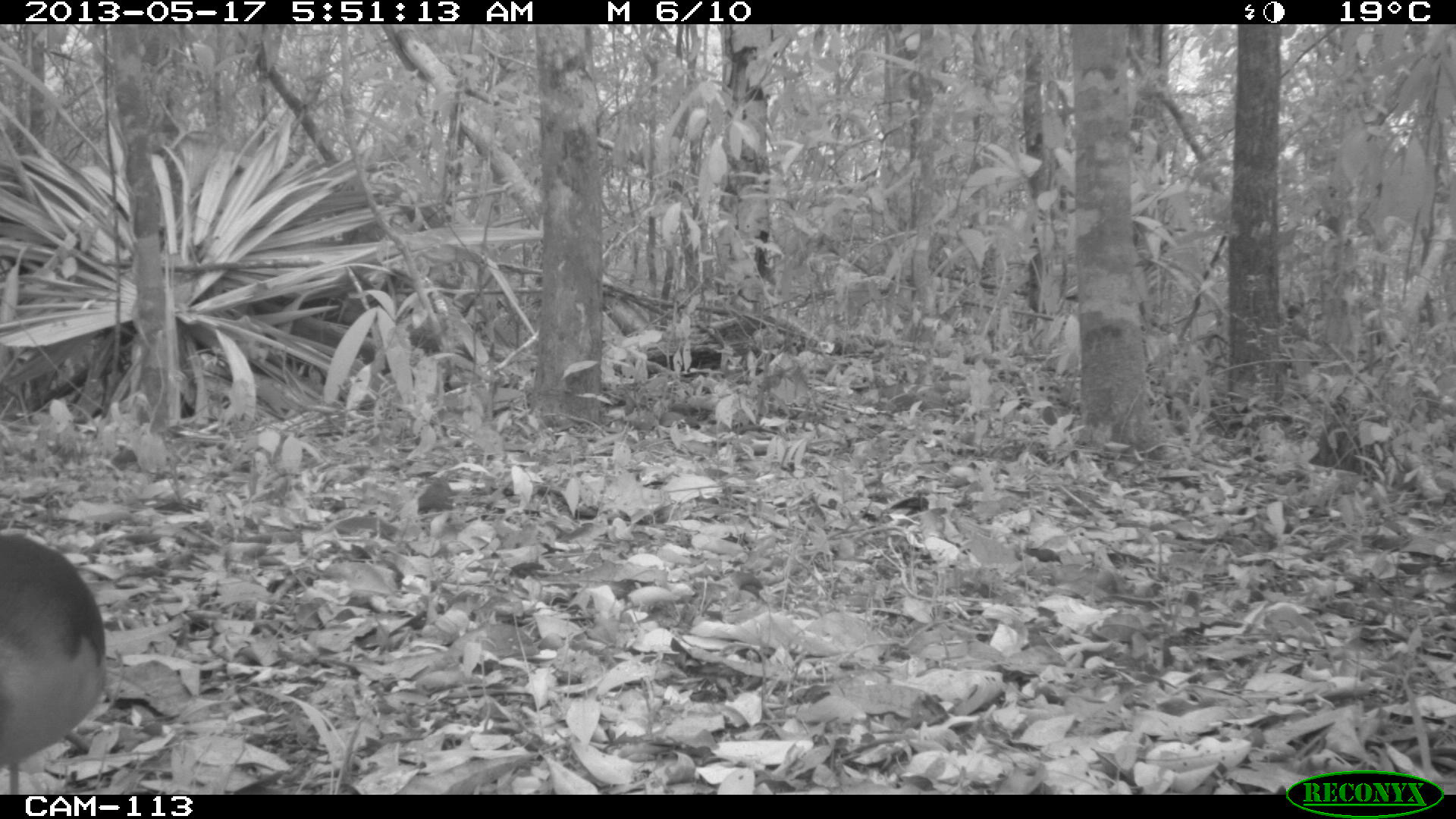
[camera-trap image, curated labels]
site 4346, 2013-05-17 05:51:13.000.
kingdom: Animalia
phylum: Chordata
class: Aves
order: Gruiformes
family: Rallidae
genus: Aramides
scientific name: Aramides cajaneus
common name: gray-necked wood-rail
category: aramides cajanea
Aramides cajanea (gray-necked wood-rail) (Aramides cajaneus), count 1.